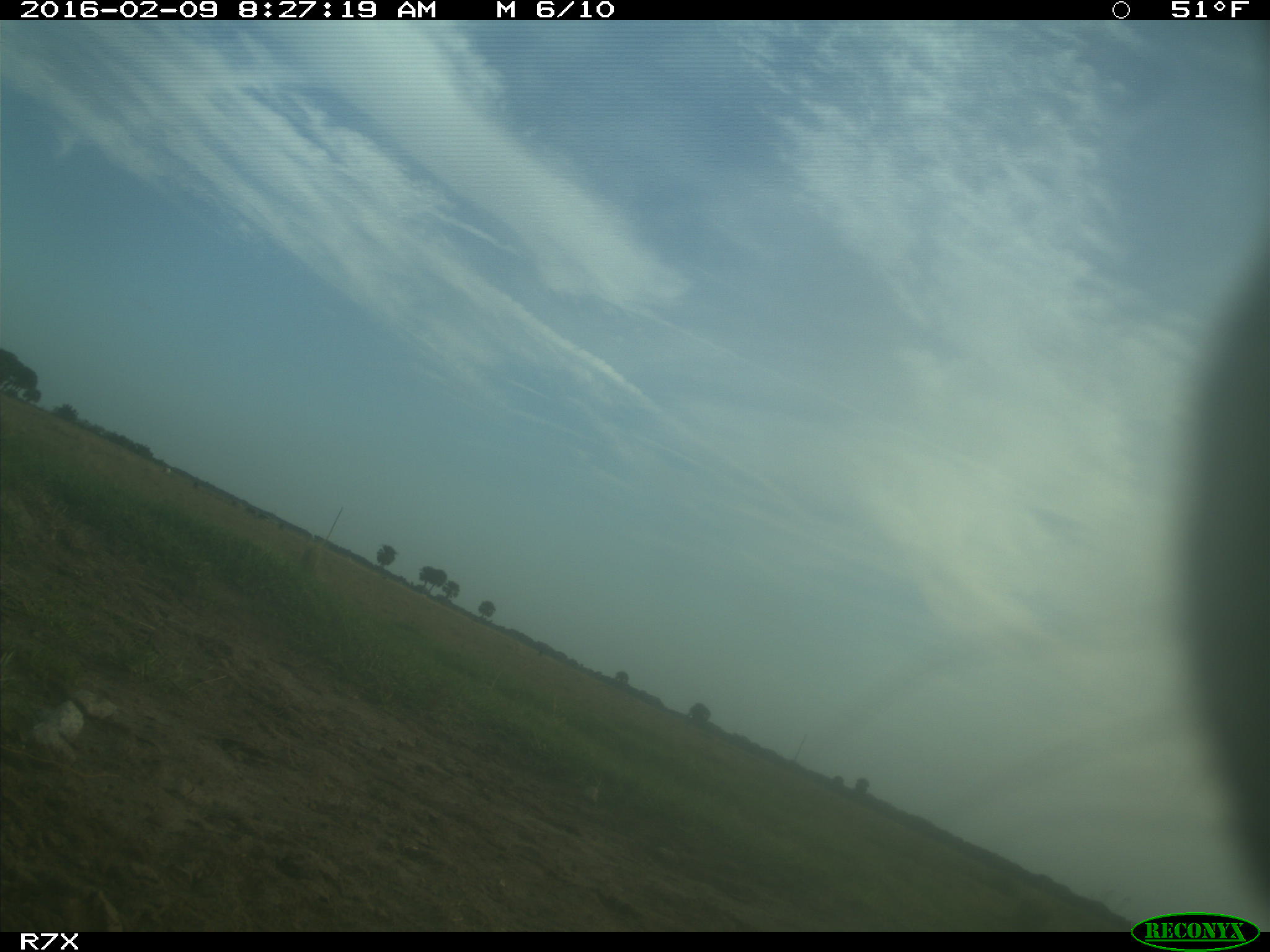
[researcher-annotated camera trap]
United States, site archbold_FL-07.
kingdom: Animalia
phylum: Chordata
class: Mammalia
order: Artiodactyla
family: Bovidae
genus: Bos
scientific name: Bos taurus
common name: domestic cow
Bos taurus (domestic cow).